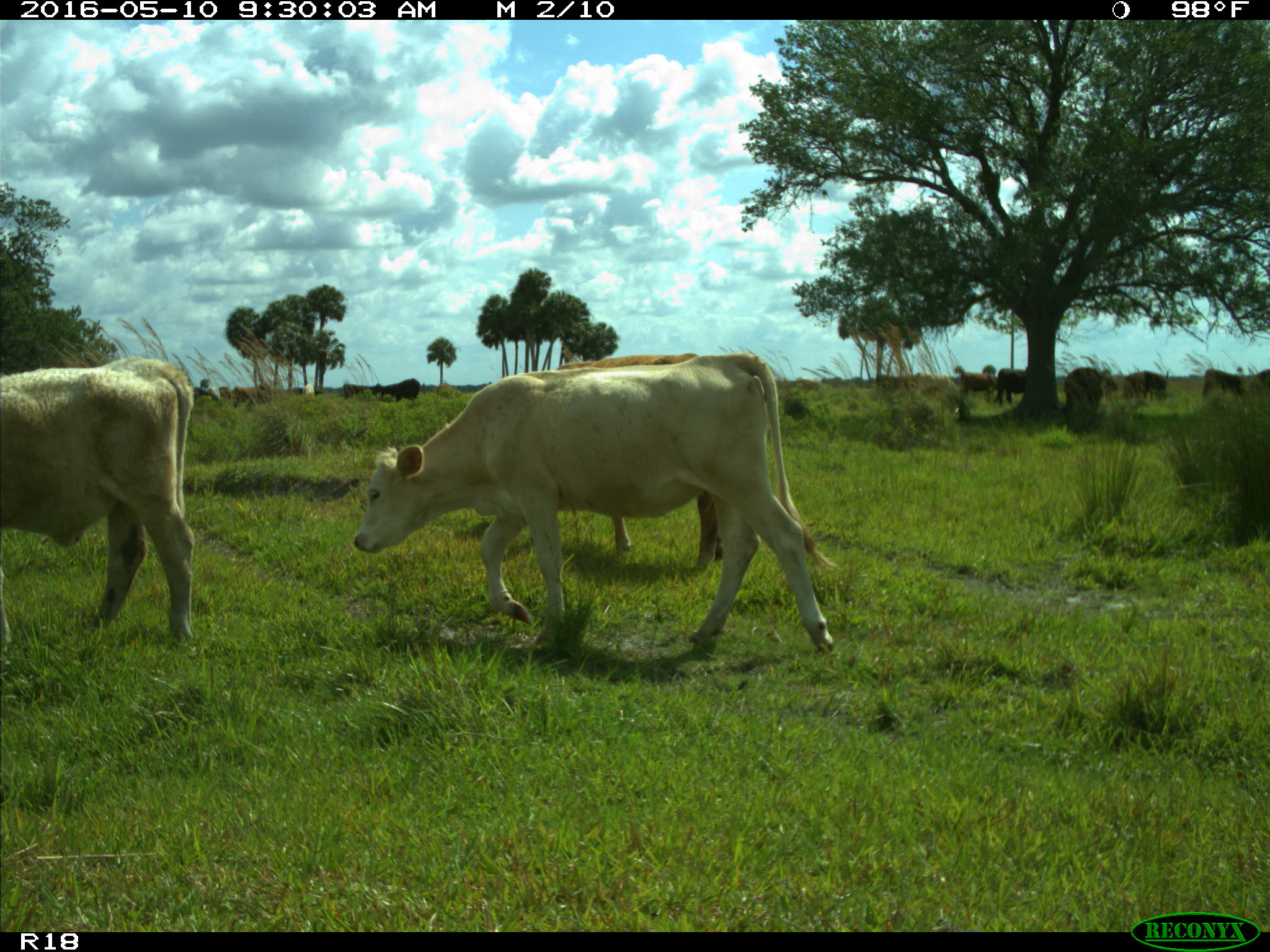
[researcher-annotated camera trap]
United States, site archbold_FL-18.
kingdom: Animalia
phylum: Chordata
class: Mammalia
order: Artiodactyla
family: Bovidae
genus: Bos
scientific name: Bos taurus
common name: domestic cow